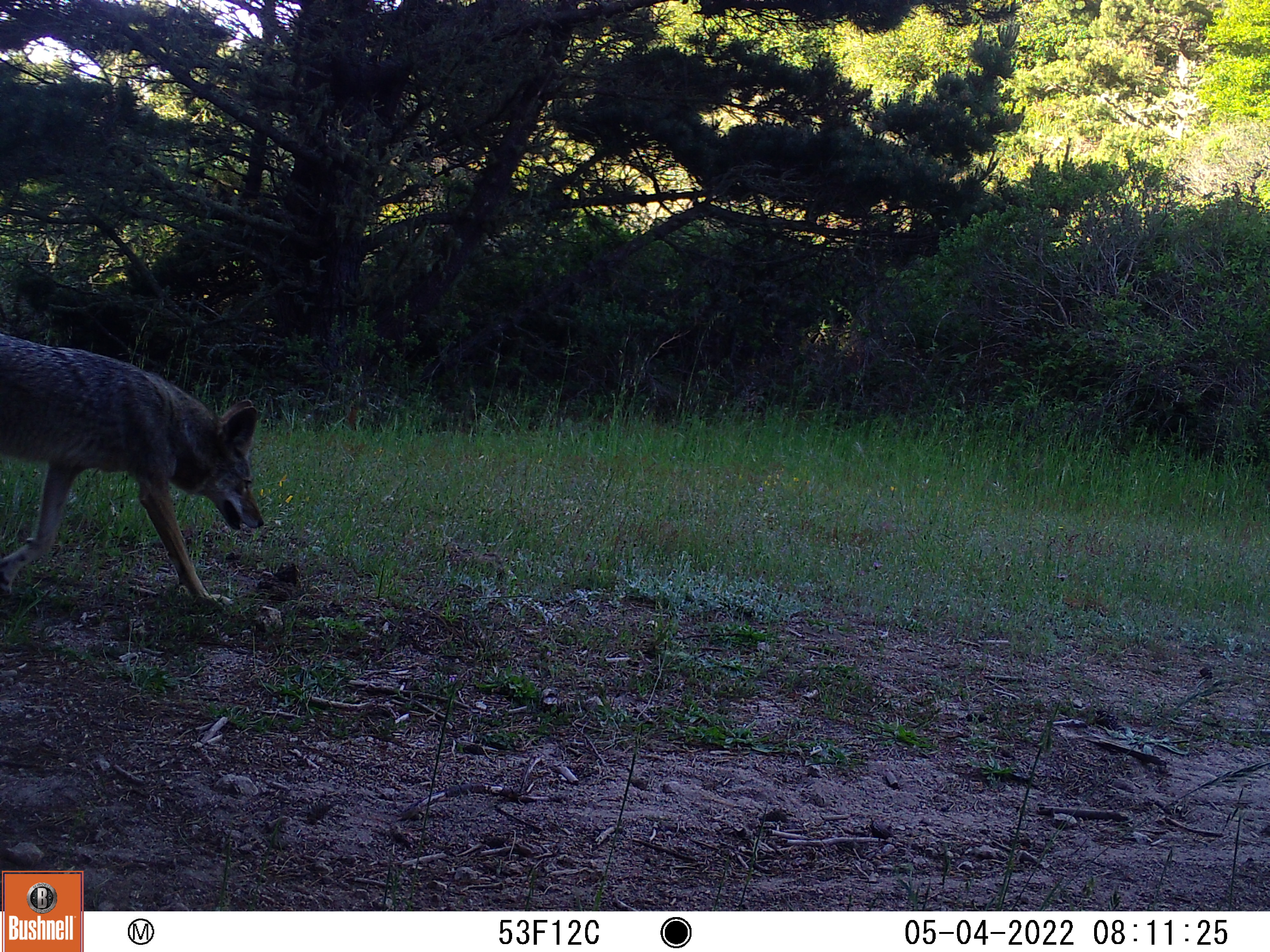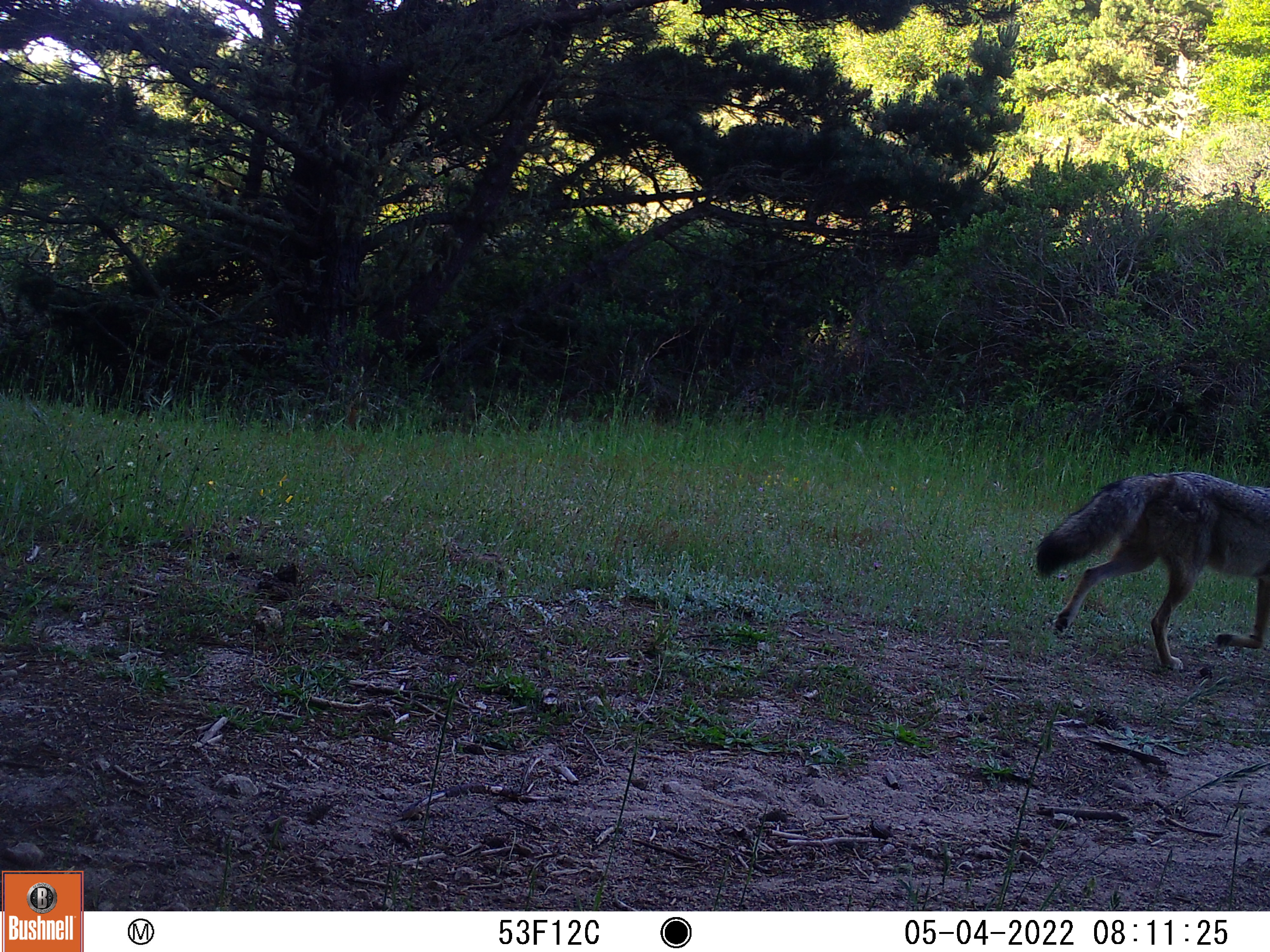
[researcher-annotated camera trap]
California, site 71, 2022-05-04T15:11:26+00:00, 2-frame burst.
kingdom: Animalia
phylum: Chordata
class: Mammalia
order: Carnivora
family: Canidae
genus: Canis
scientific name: Canis latrans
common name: coyote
Coyote (Canis latrans).